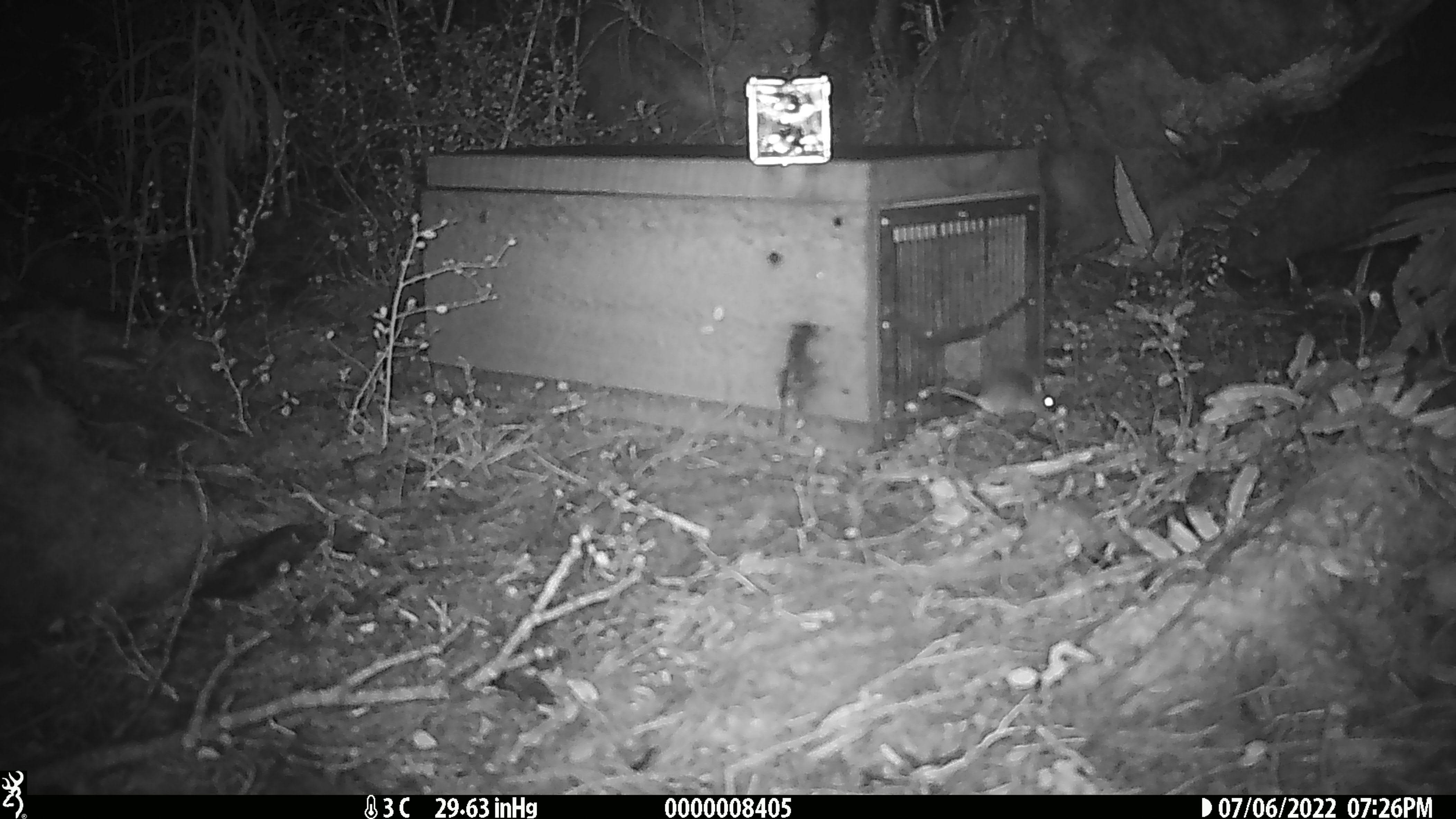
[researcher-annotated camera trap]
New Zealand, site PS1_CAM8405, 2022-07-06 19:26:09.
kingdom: Animalia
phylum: Chordata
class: Mammalia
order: Rodentia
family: Muridae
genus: Mus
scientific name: Mus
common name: mouse